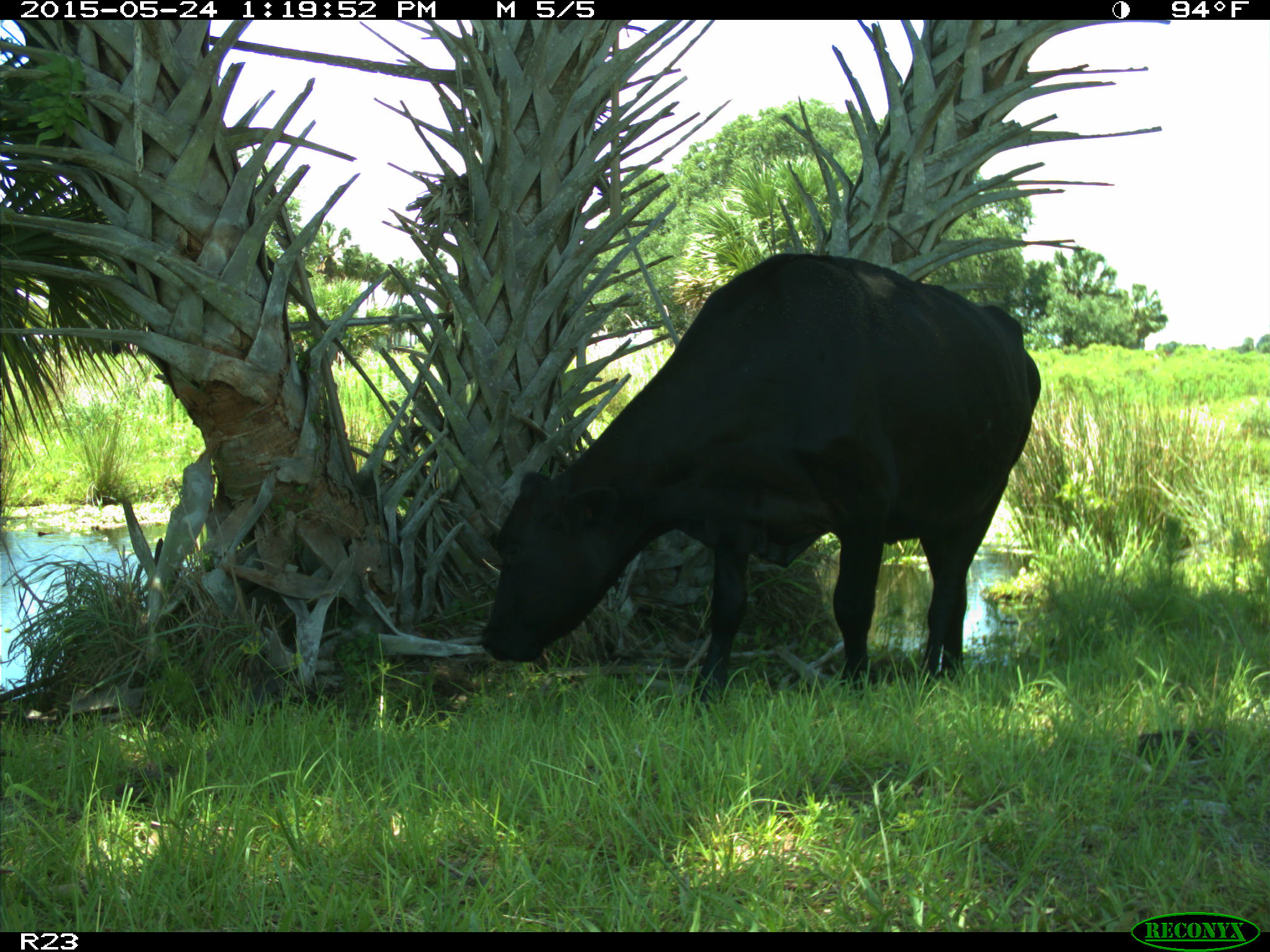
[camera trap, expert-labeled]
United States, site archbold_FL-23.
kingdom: Animalia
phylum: Chordata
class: Mammalia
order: Artiodactyla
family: Bovidae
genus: Bos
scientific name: Bos taurus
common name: domestic cow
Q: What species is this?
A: Bos taurus (domestic cow).